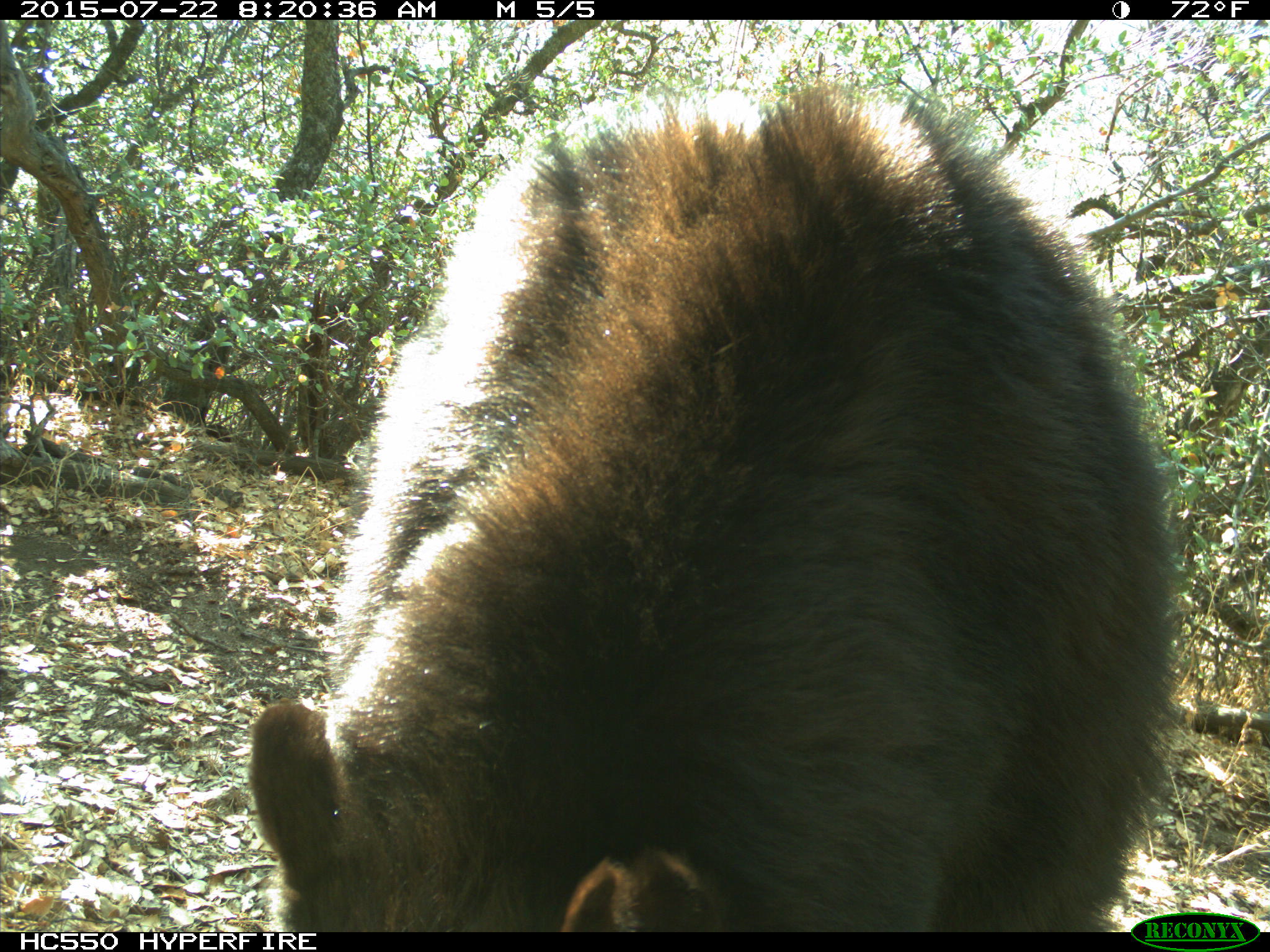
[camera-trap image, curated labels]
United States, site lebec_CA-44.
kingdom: Animalia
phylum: Chordata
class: Mammalia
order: Carnivora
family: Ursidae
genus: Ursus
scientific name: Ursus americanus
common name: american black bear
Ursus americanus (american black bear).